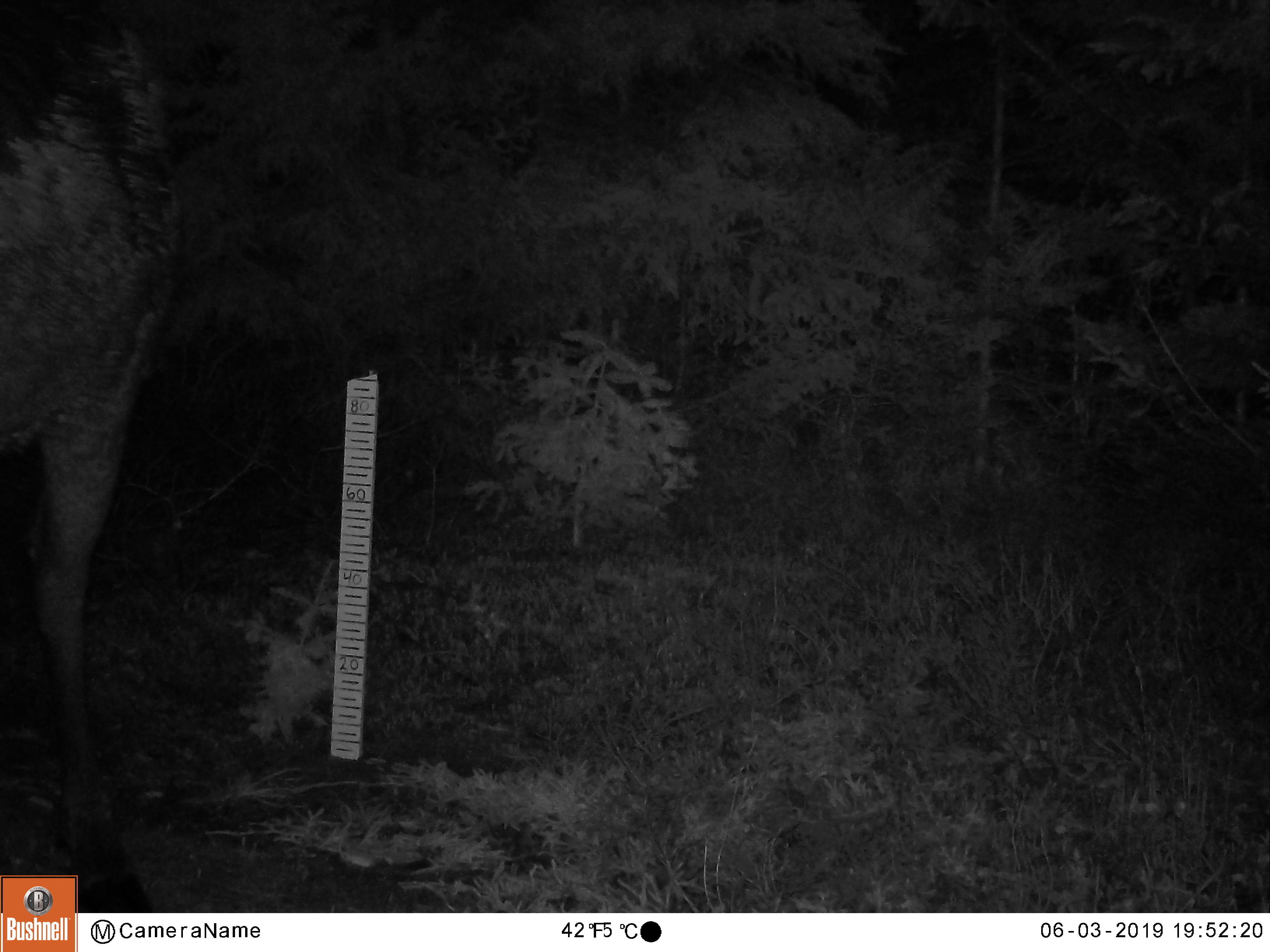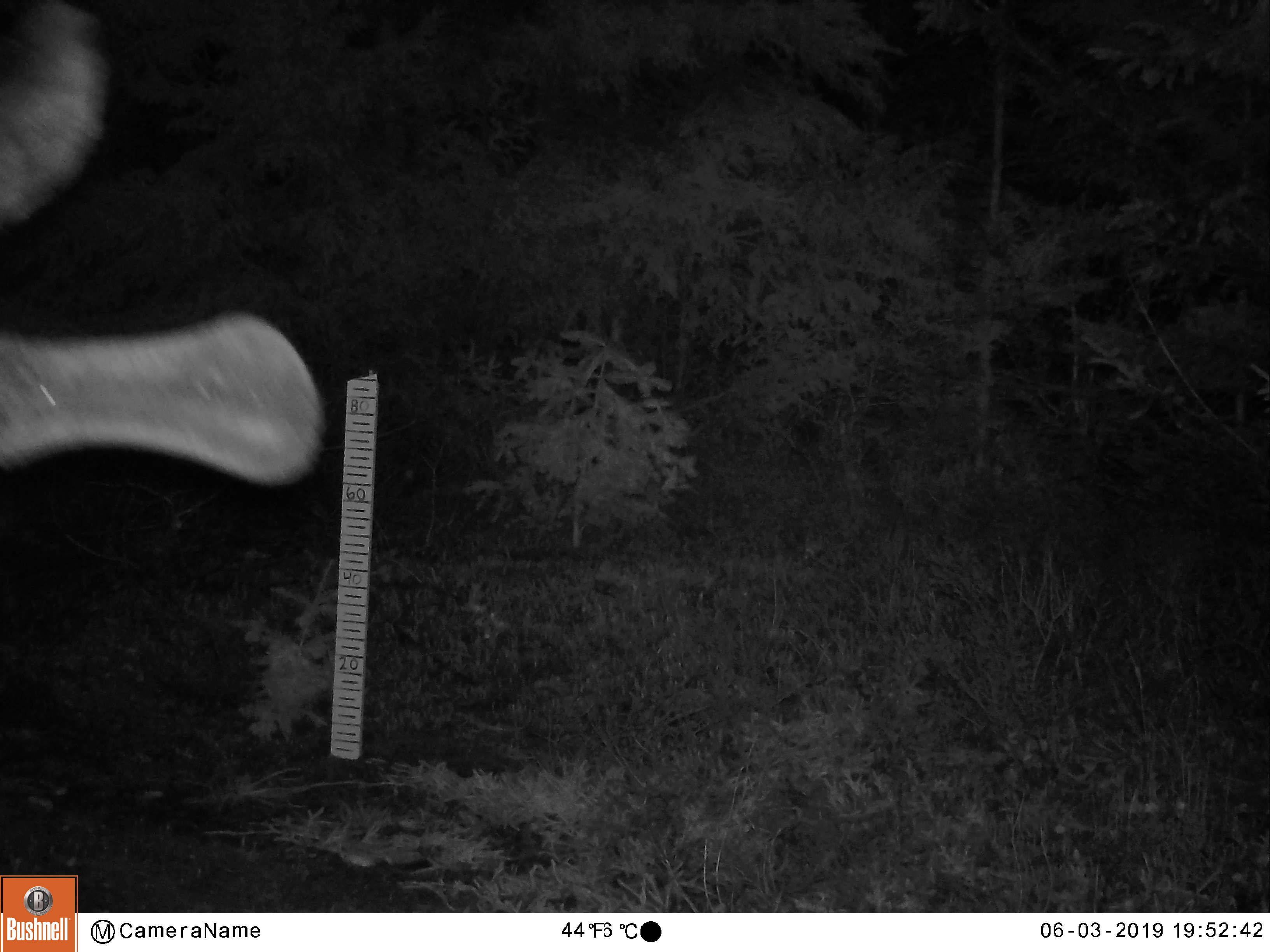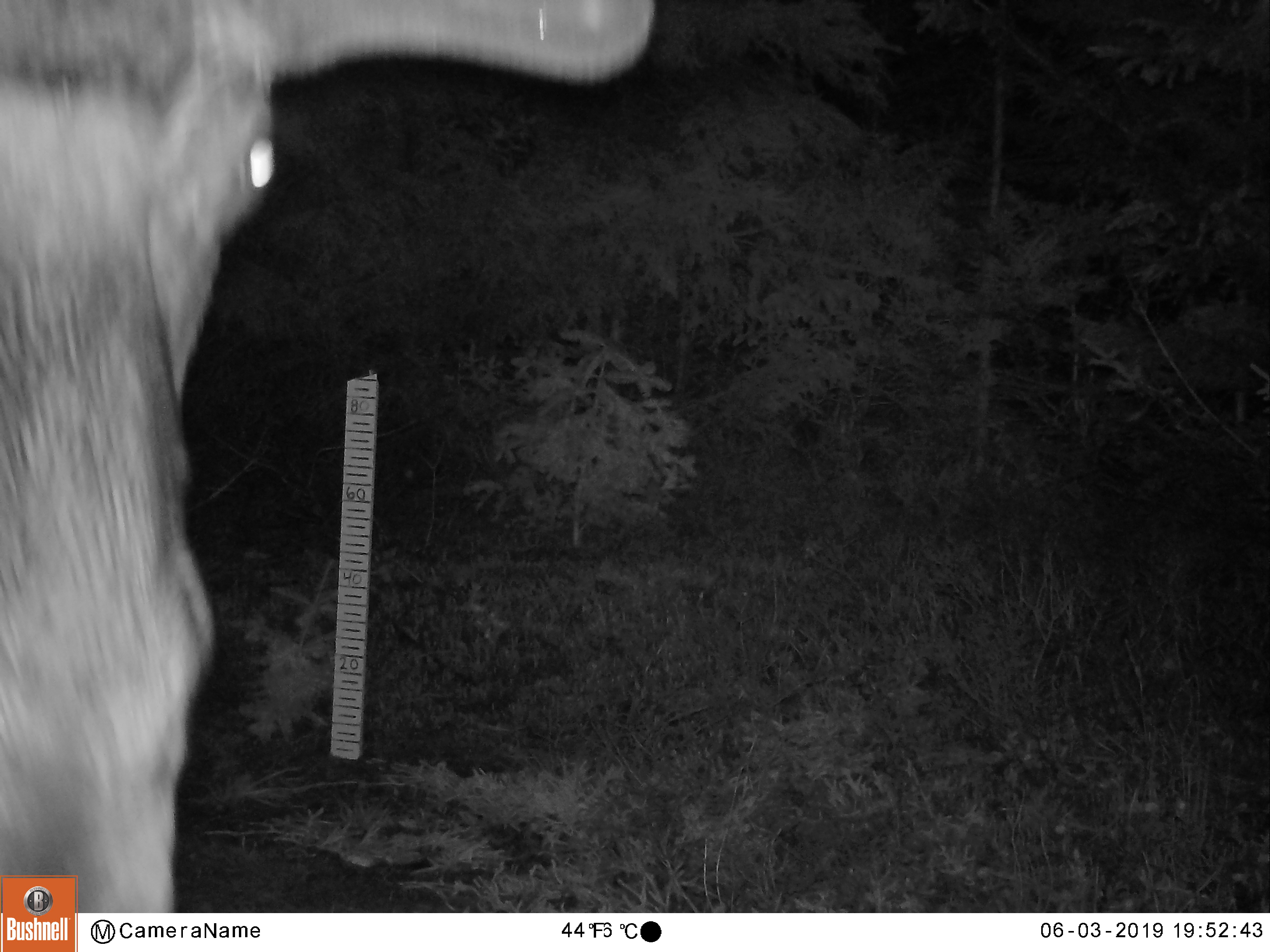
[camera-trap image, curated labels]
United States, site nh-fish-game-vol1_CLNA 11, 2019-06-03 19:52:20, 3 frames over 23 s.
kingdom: Animalia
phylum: Chordata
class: Mammalia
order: Artiodactyla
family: Cervidae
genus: Alces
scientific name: Alces alces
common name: moose